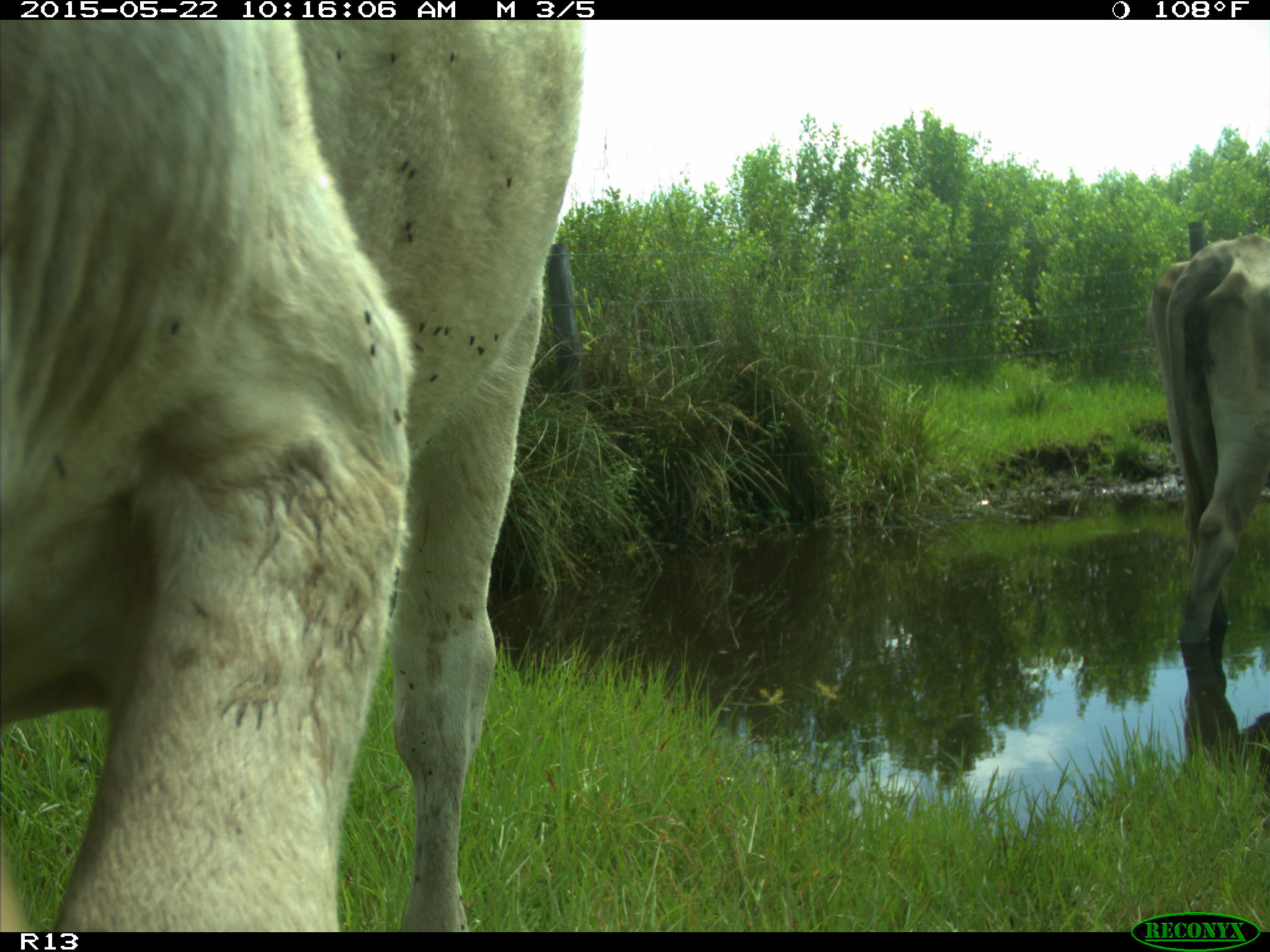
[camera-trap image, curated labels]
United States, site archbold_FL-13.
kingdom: Animalia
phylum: Chordata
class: Mammalia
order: Artiodactyla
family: Bovidae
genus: Bos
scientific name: Bos taurus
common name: domestic cow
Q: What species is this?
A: Bos taurus (domestic cow).